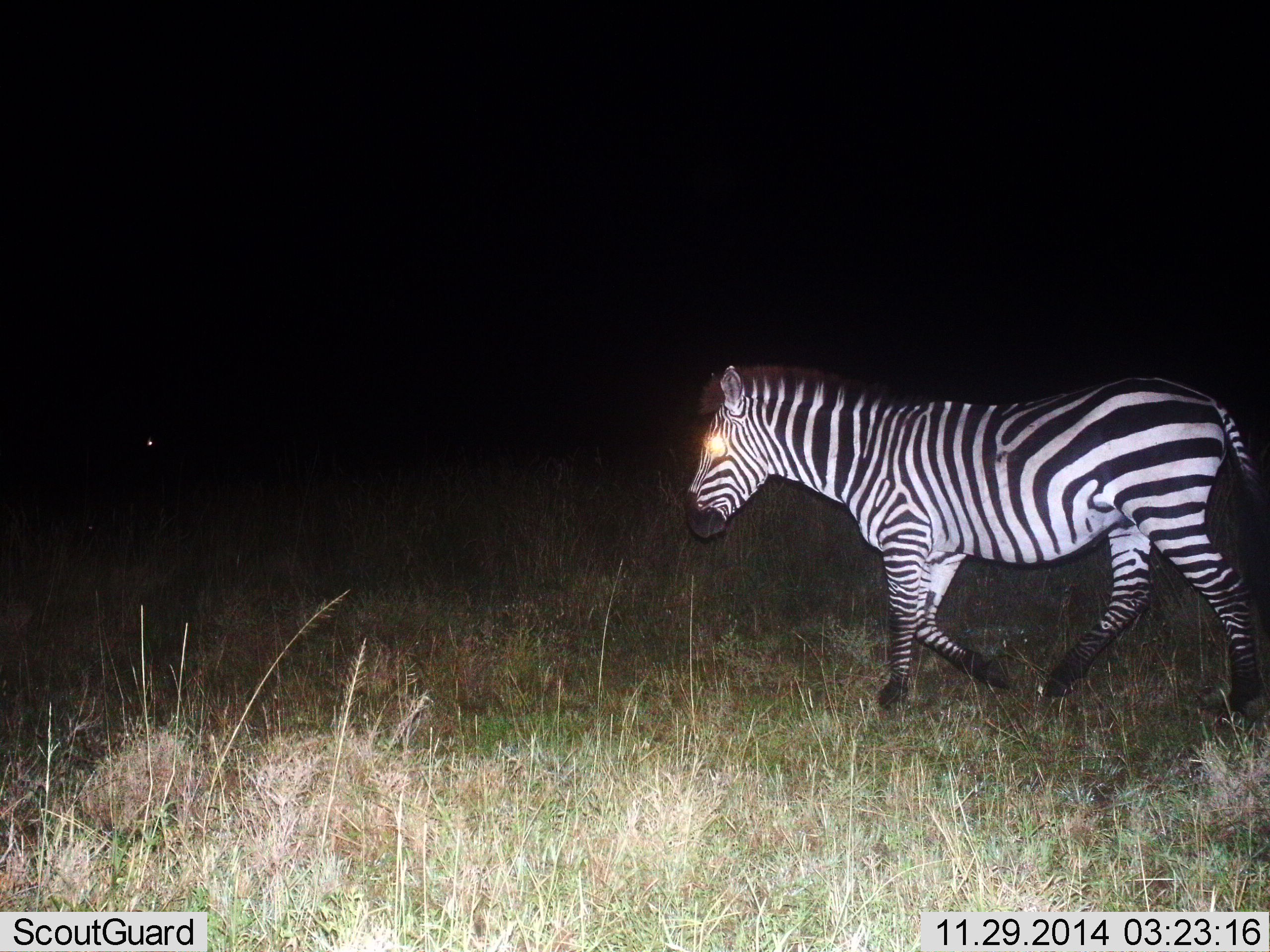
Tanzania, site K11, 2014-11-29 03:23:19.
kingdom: Animalia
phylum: Chordata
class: Mammalia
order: Perissodactyla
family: Equidae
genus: Equus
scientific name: Equus quagga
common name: plains zebra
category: zebra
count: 1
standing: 0%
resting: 0%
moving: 100%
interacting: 0%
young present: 0%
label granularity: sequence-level